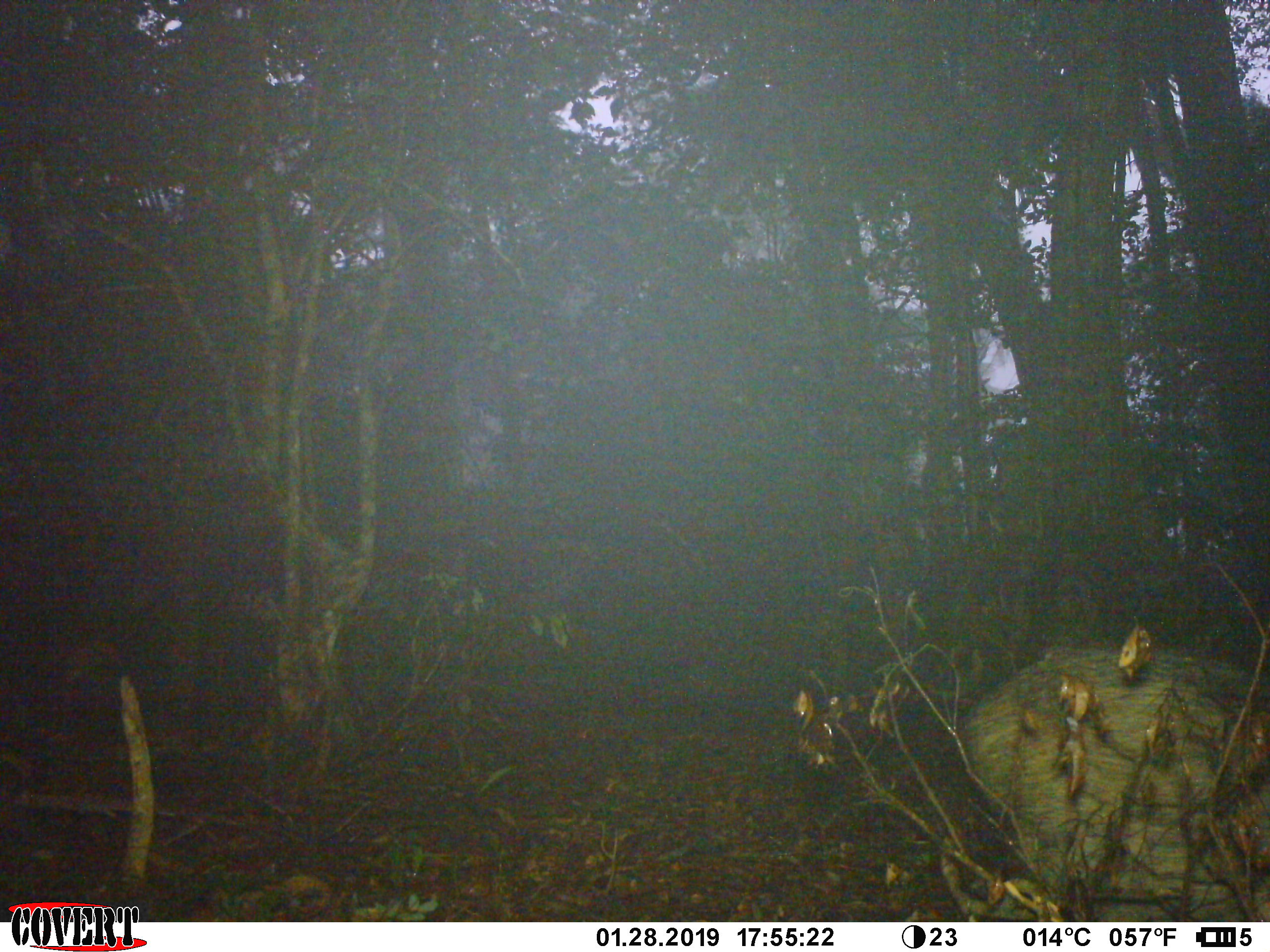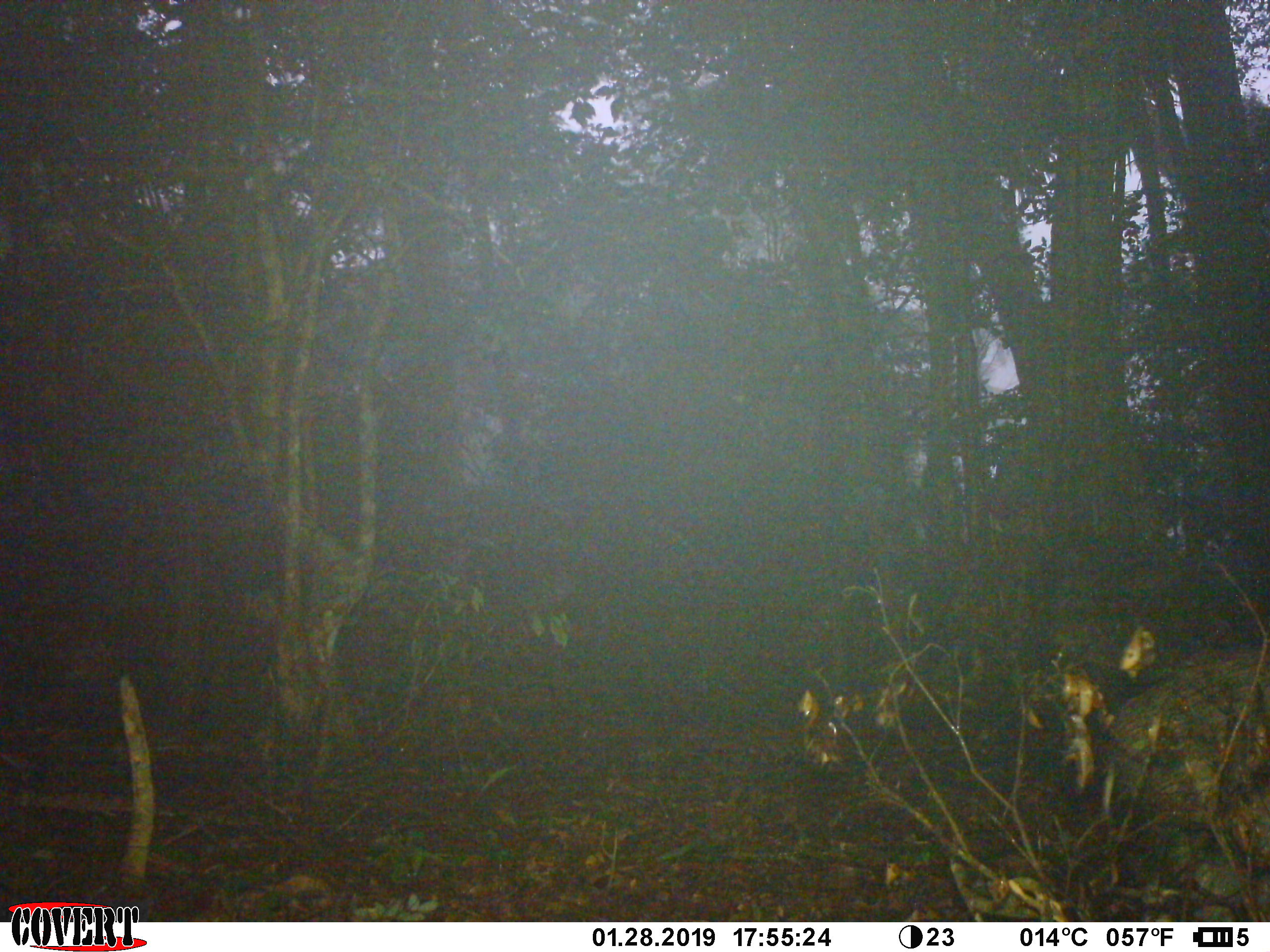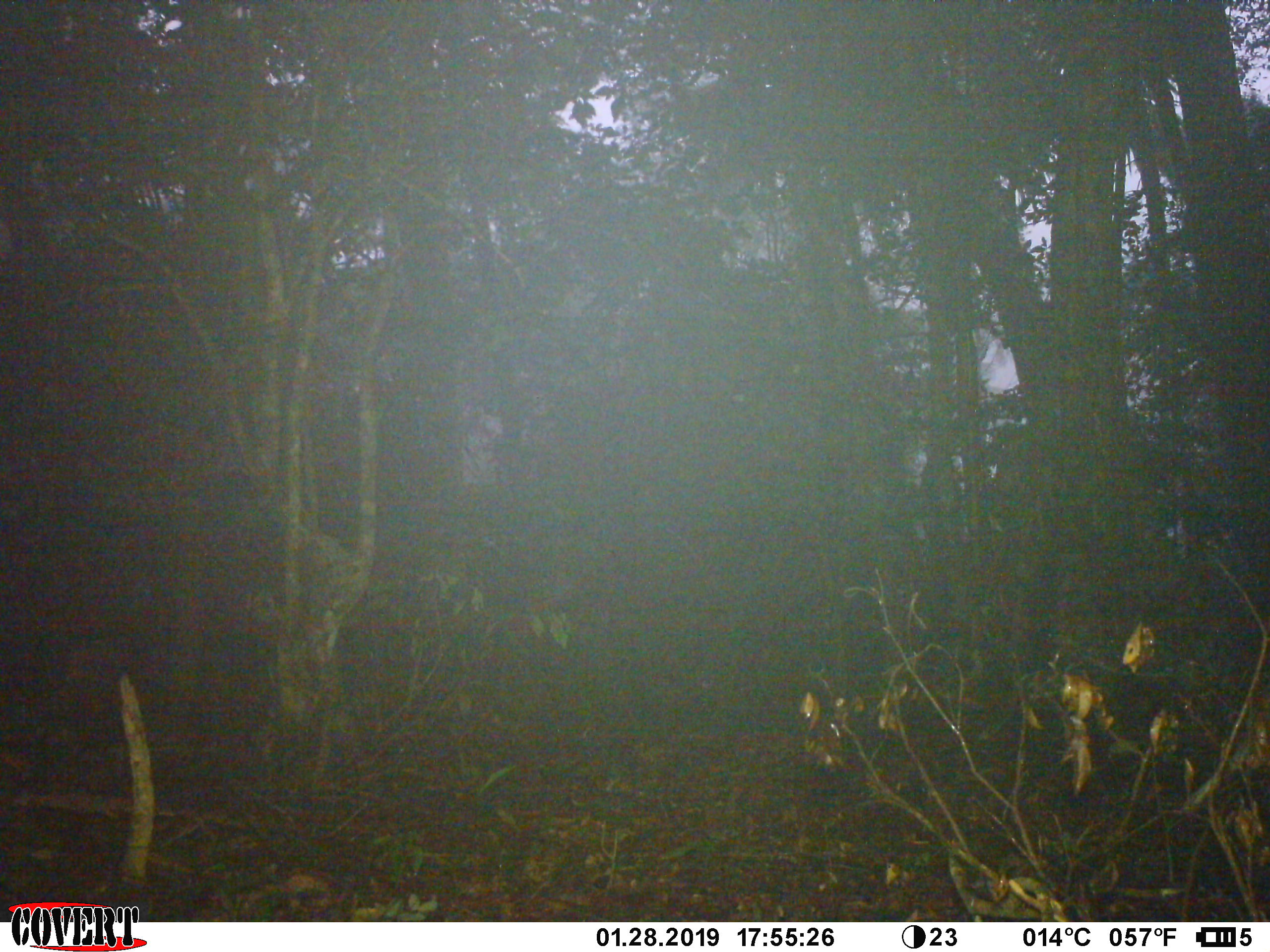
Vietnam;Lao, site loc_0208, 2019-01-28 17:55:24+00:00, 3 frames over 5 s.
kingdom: Animalia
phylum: Chordata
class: Mammalia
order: Artiodactyla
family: Suidae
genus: Sus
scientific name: Sus scrofa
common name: eurasian wild pig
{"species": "eurasian wild pig (Sus scrofa)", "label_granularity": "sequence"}